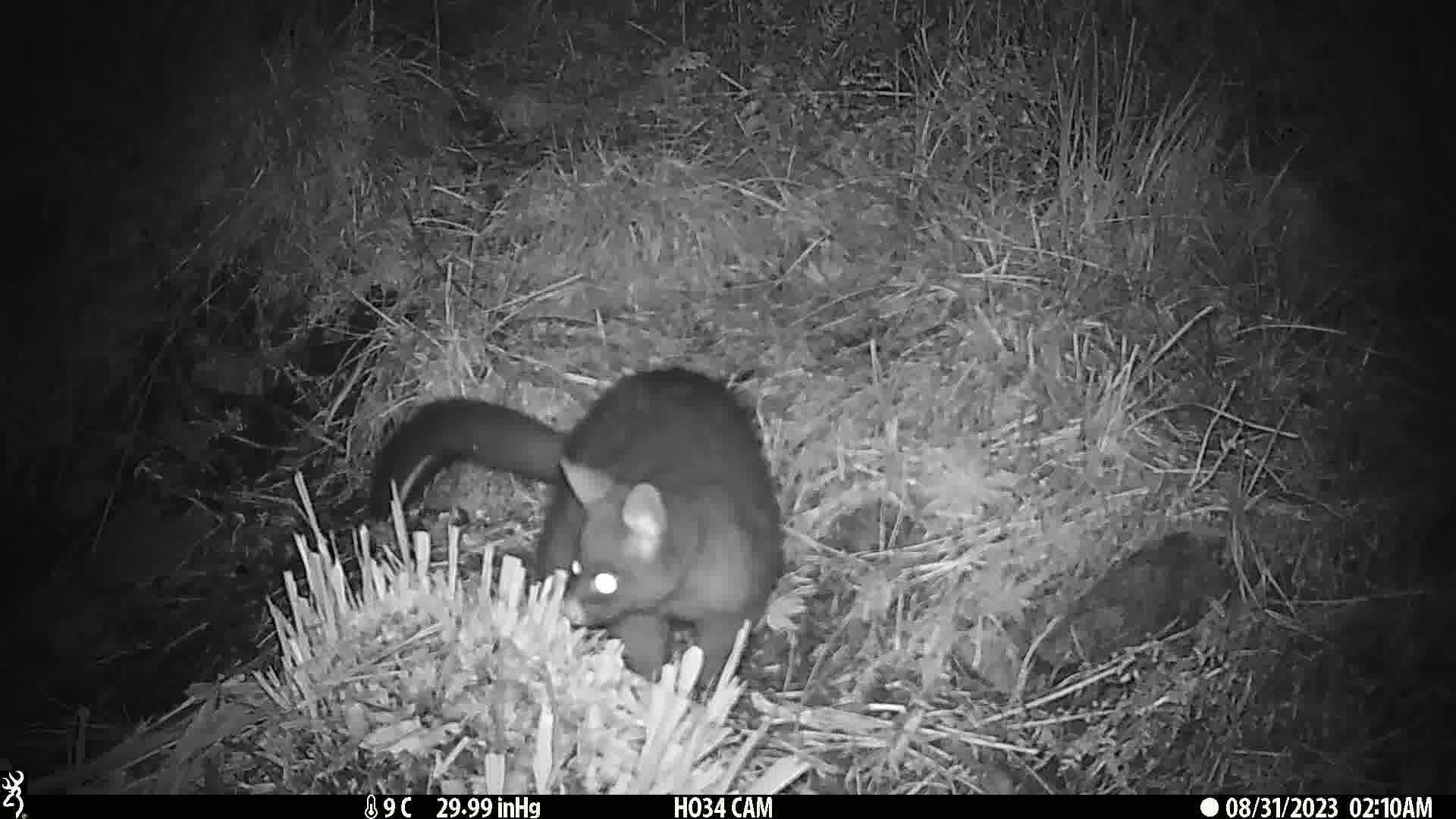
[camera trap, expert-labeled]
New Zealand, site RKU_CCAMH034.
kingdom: Animalia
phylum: Chordata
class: Mammalia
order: Diprotodontia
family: Phalangeridae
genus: Trichosurus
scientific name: Trichosurus vulpecula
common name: common brushtail possum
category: possum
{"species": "possum (common brushtail possum) (Trichosurus vulpecula)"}